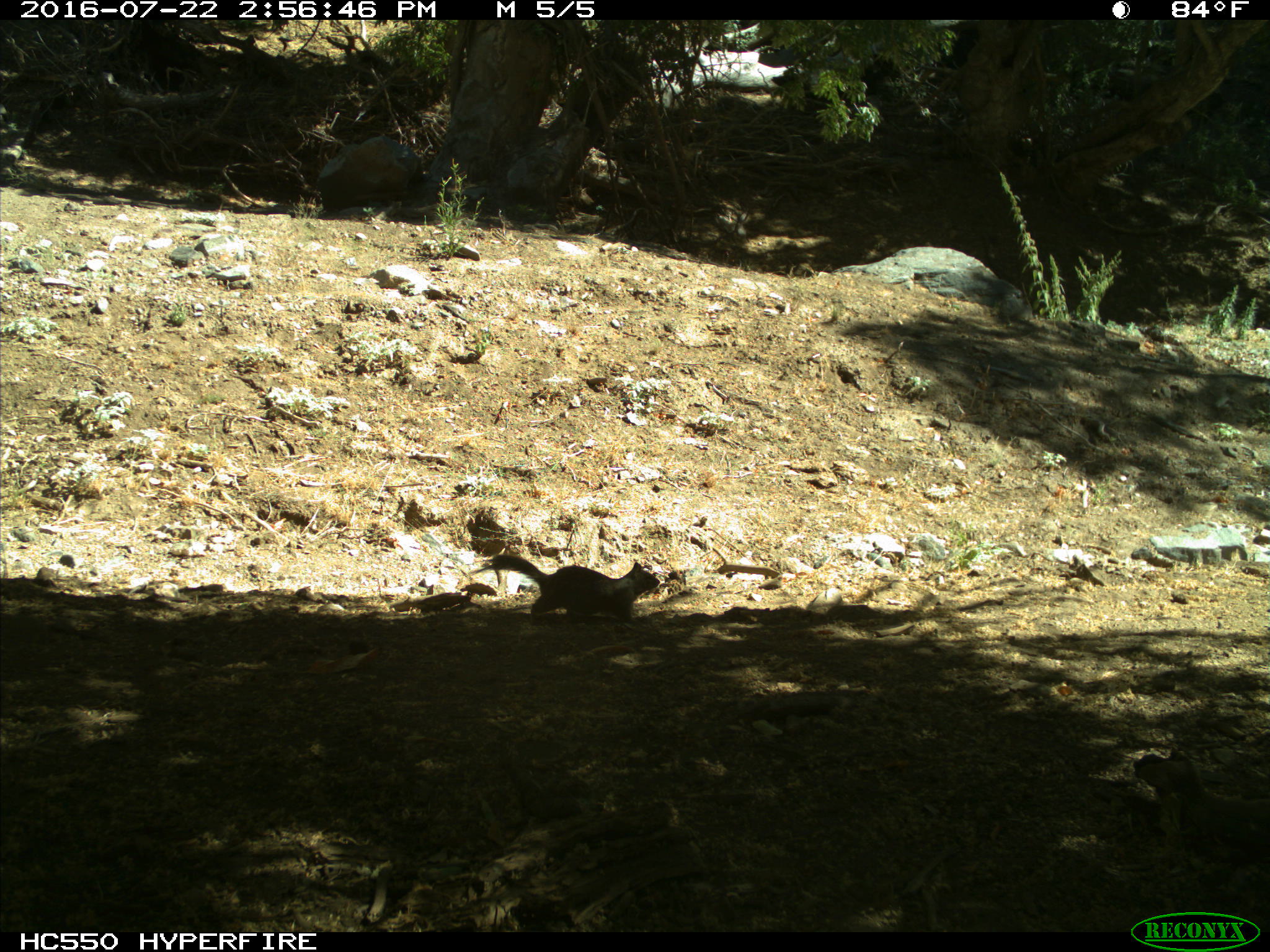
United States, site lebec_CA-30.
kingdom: Animalia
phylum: Chordata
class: Mammalia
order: Rodentia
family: Sciuridae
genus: Otospermophilus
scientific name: Otospermophilus beecheyi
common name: california ground squirrel